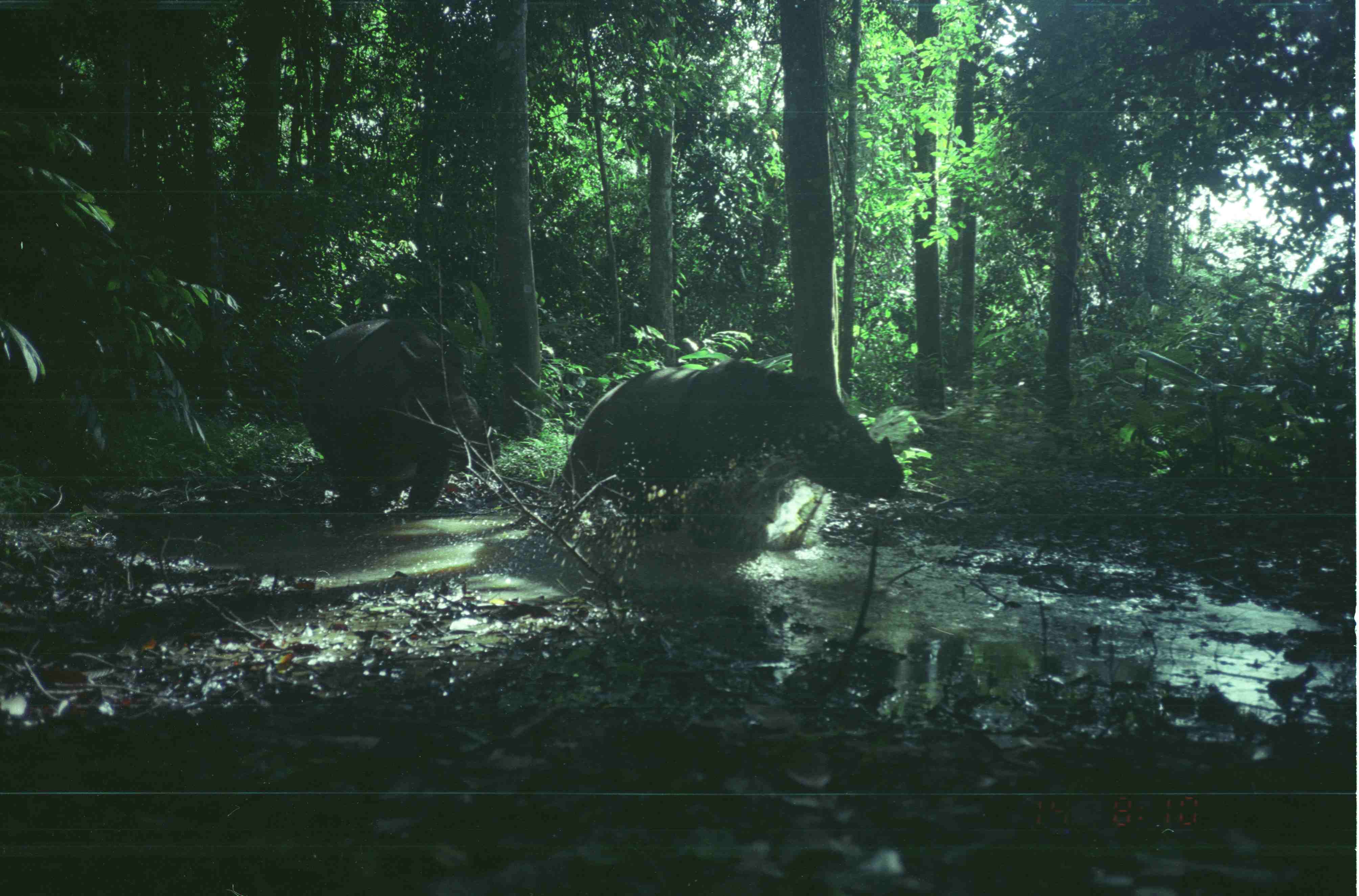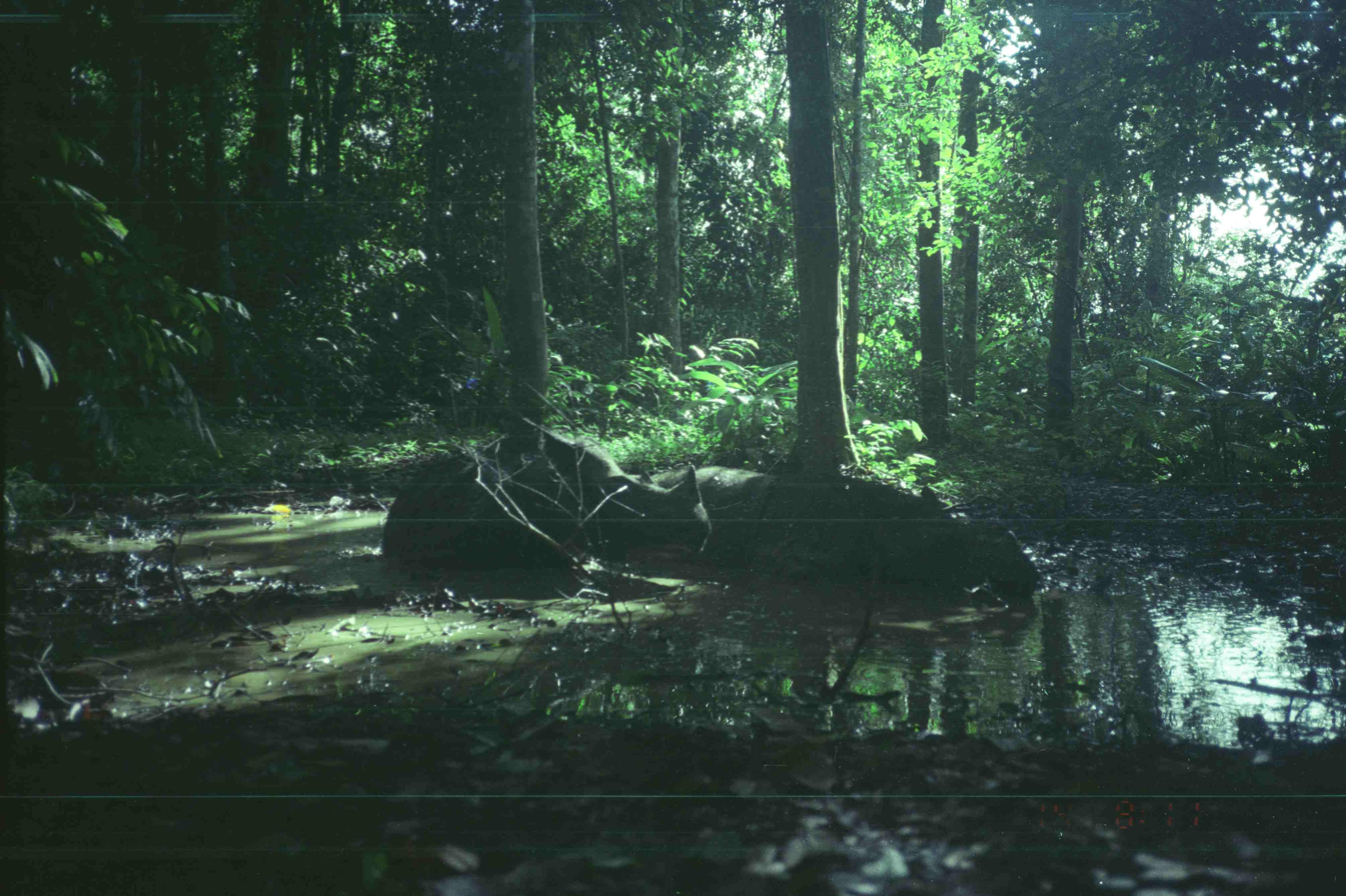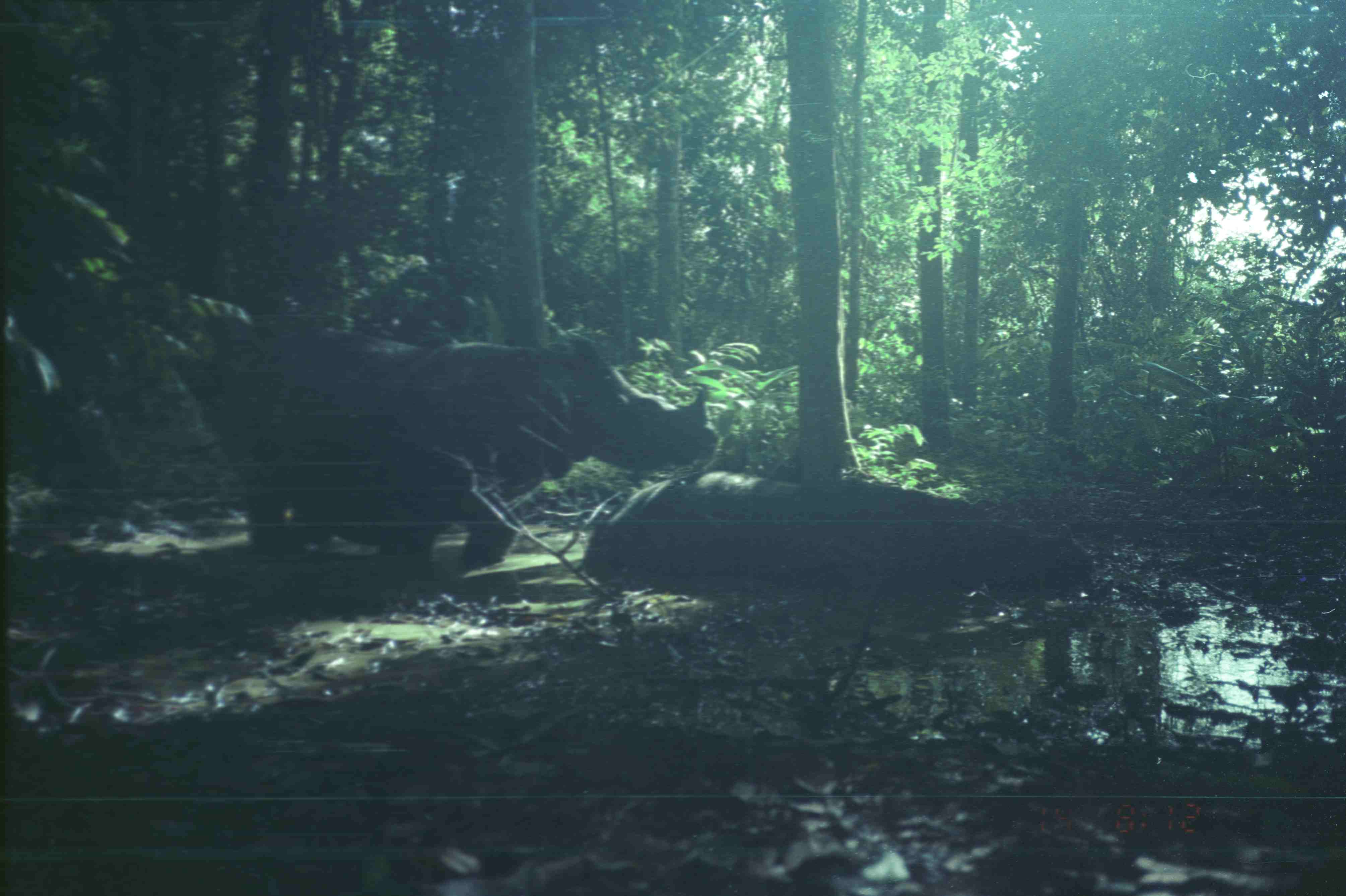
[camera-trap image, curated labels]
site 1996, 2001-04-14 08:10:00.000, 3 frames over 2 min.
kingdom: Animalia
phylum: Chordata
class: Mammalia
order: Perissodactyla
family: Rhinocerotidae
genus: Dicerorhinus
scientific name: Dicerorhinus sumatrensis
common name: sumatran rhinoceros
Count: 2.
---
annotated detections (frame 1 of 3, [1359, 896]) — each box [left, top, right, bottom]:
dicerorhinus sumatrensis: [546, 359, 905, 549]; [297, 317, 501, 512]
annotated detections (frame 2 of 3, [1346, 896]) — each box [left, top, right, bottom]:
dicerorhinus sumatrensis: [620, 465, 1039, 599]; [381, 417, 711, 571]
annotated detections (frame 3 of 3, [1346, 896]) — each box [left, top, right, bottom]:
dicerorhinus sumatrensis: [263, 332, 720, 571]; [163, 333, 519, 577]; [582, 470, 1096, 595]